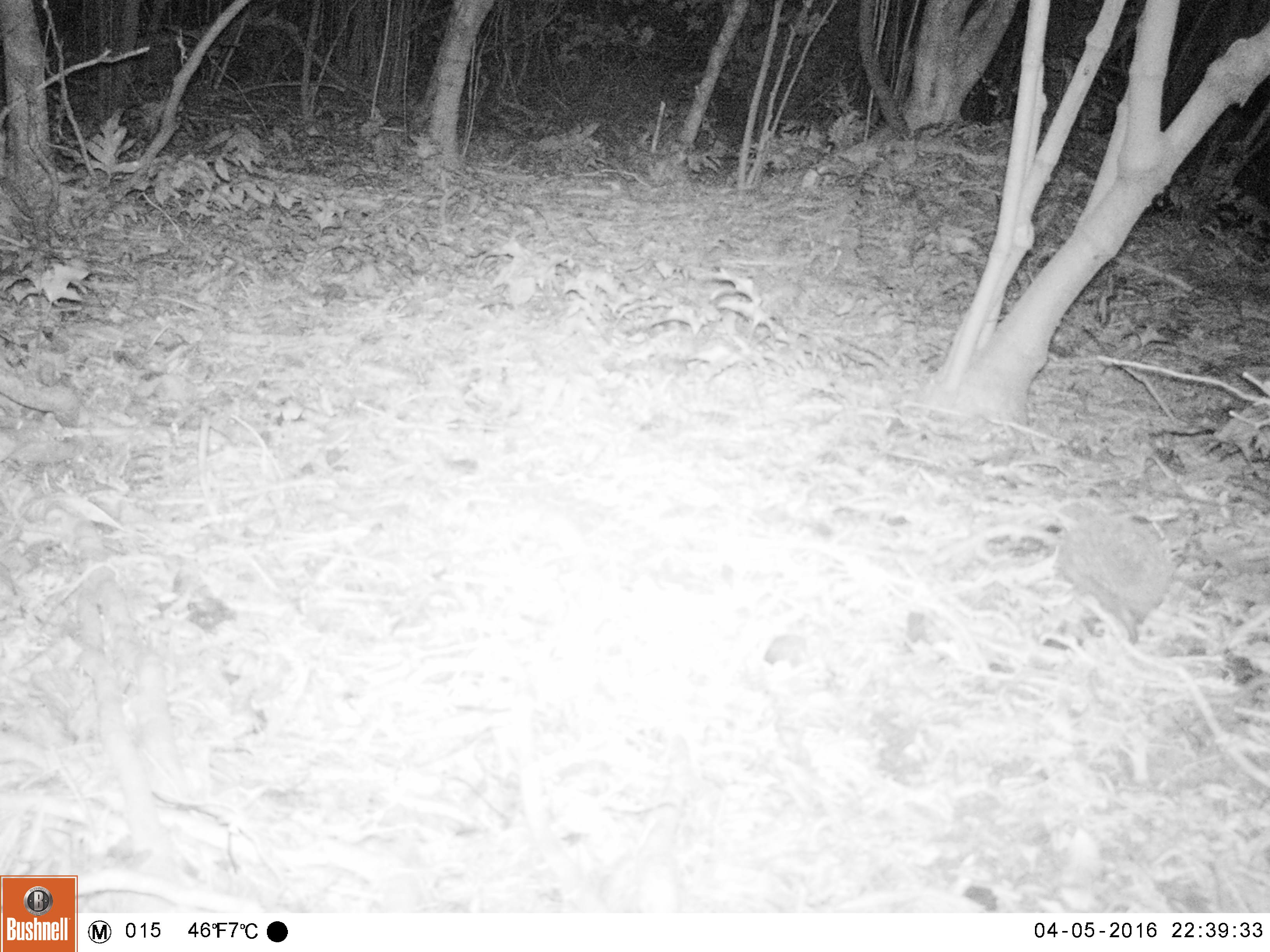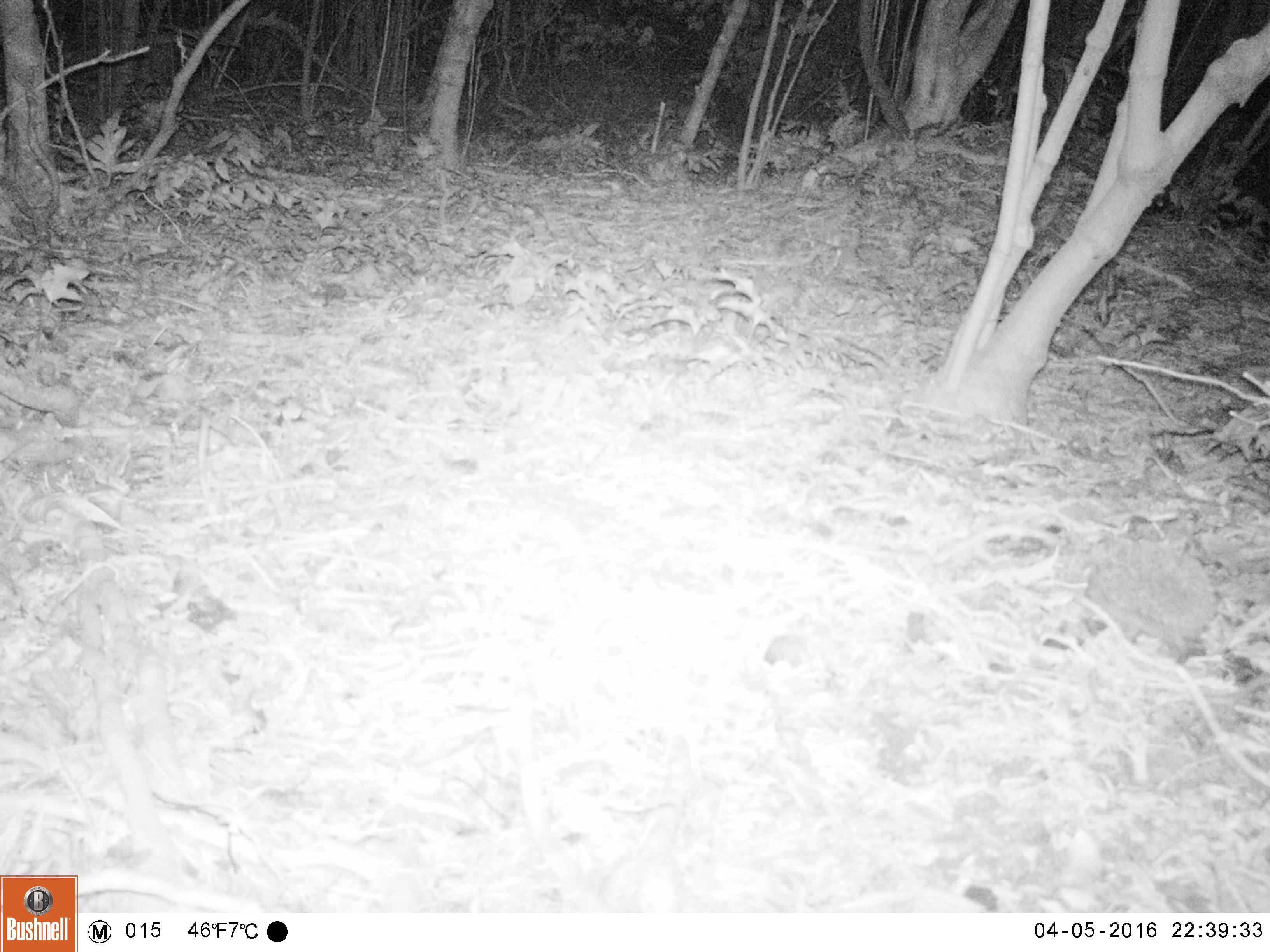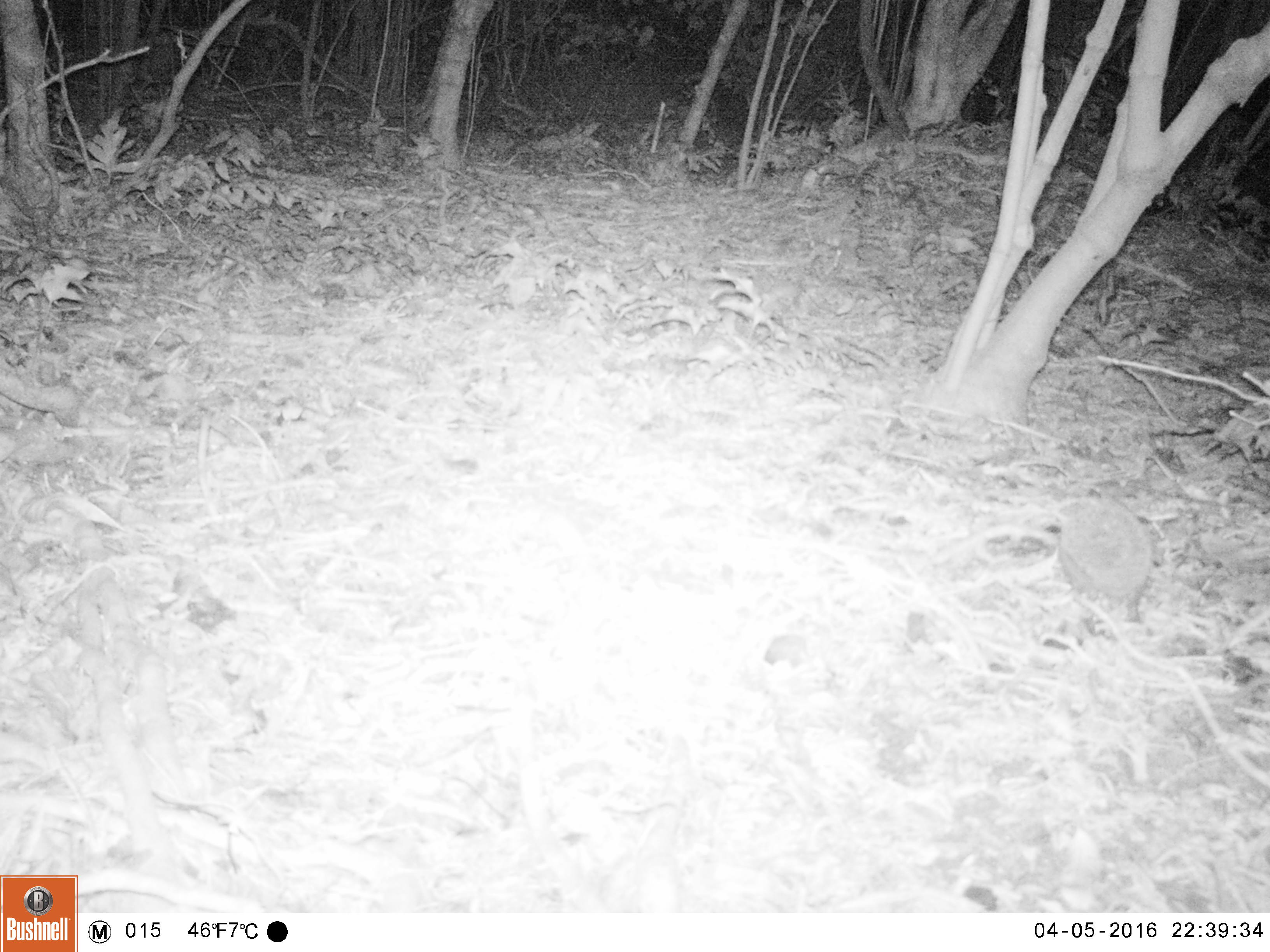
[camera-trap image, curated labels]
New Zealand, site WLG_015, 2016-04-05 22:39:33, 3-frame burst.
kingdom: Animalia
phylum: Chordata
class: Mammalia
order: Eulipotyphla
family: Erinaceidae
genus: Erinaceus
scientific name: Erinaceus europaeus europaeus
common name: european hedgehog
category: hedgehog